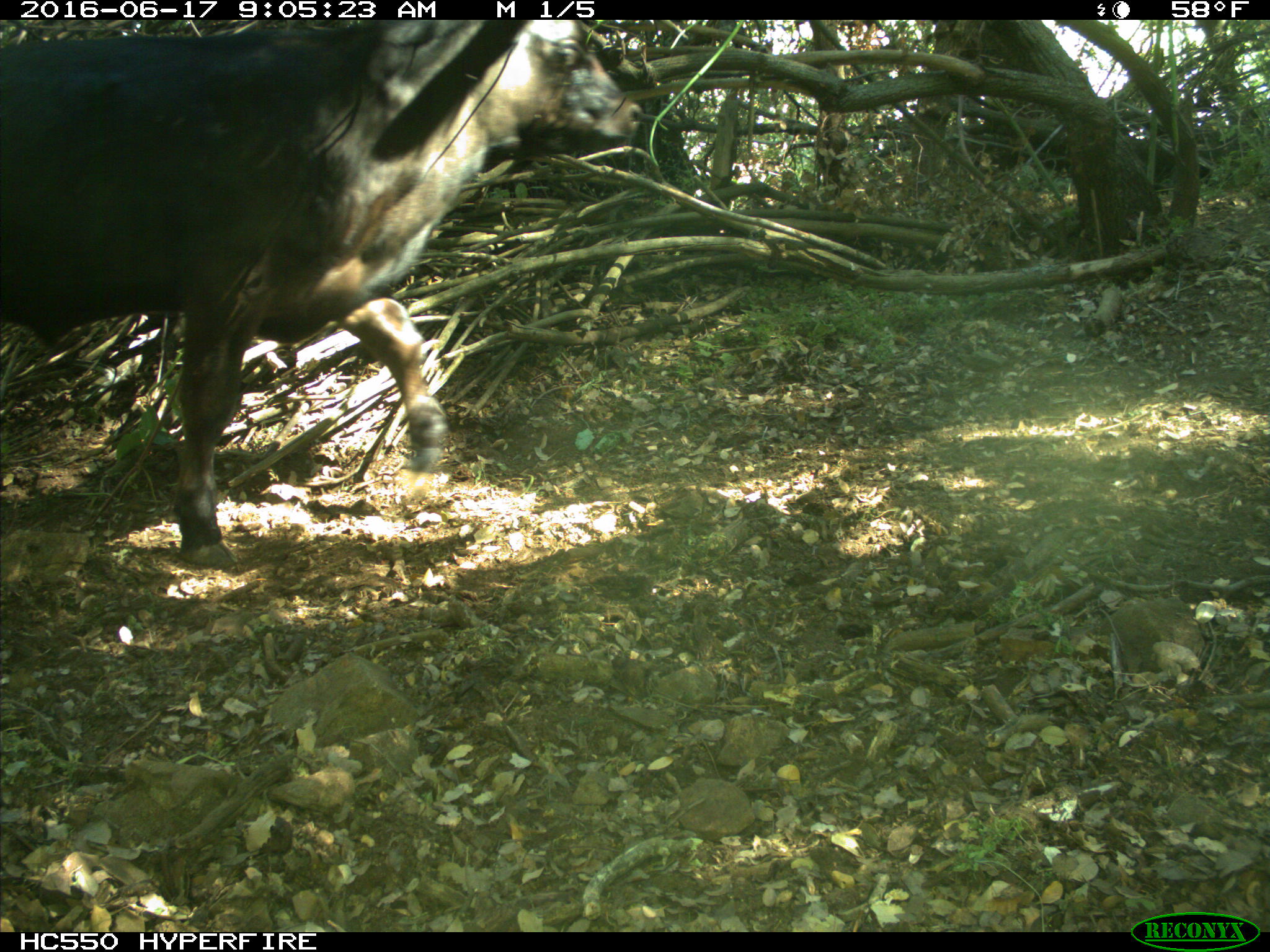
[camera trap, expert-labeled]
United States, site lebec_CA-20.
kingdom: Animalia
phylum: Chordata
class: Mammalia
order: Artiodactyla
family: Bovidae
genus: Bos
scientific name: Bos taurus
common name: domestic cow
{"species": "Bos taurus (domestic cow)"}